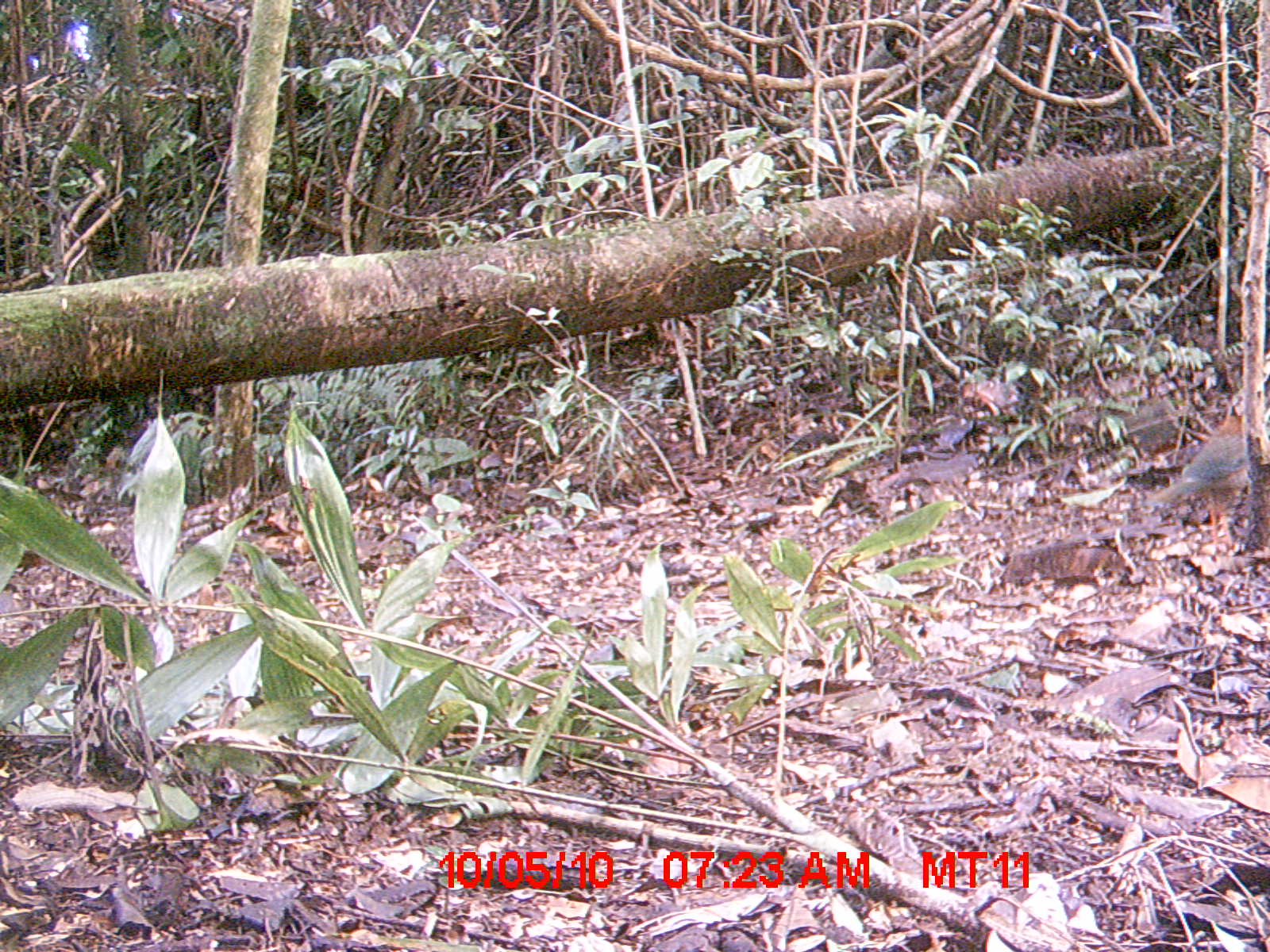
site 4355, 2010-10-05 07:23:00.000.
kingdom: Animalia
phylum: Chordata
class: Aves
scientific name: Aves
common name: bird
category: unknown bird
Unknown bird (bird) (Aves), count 1.